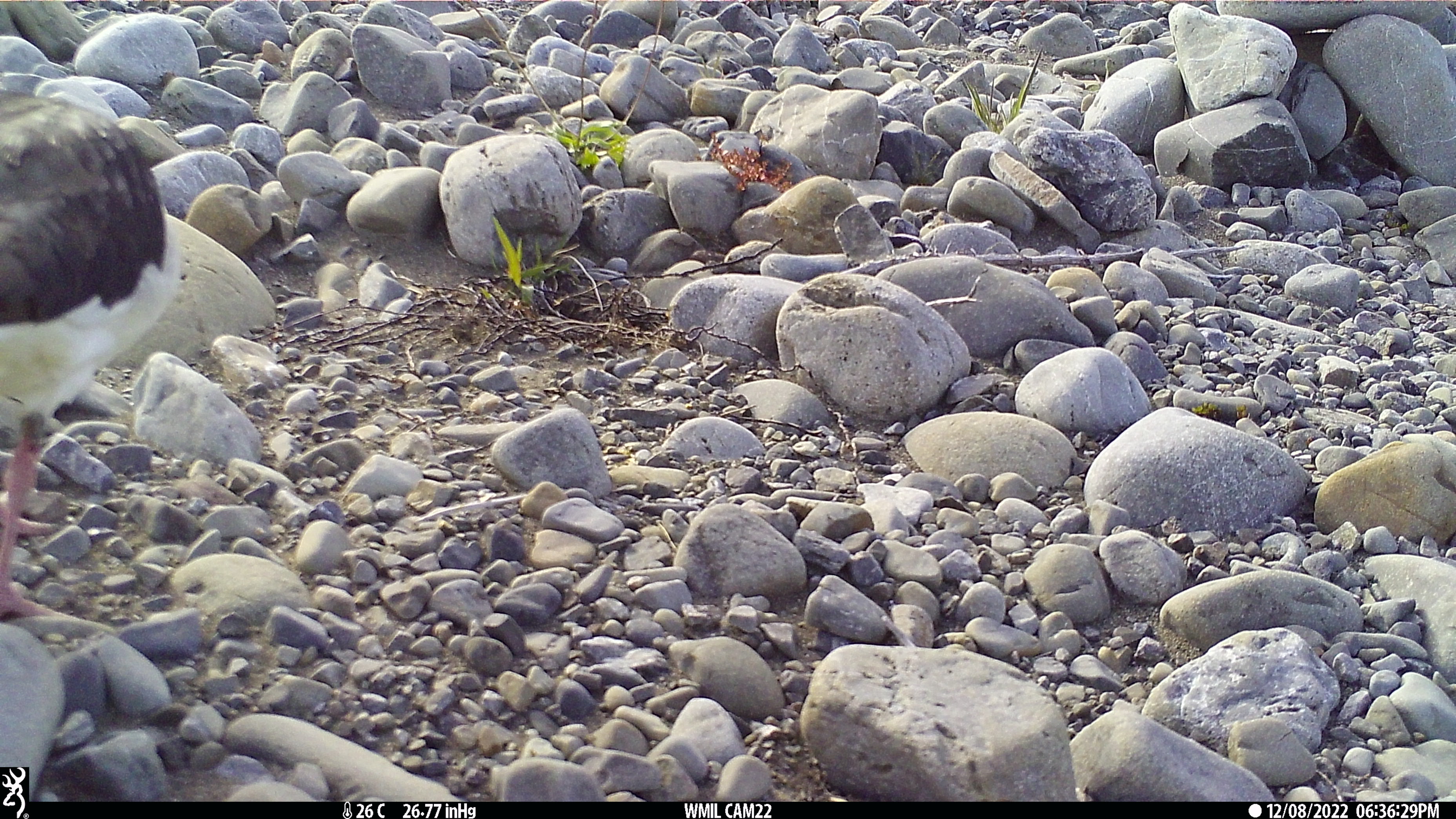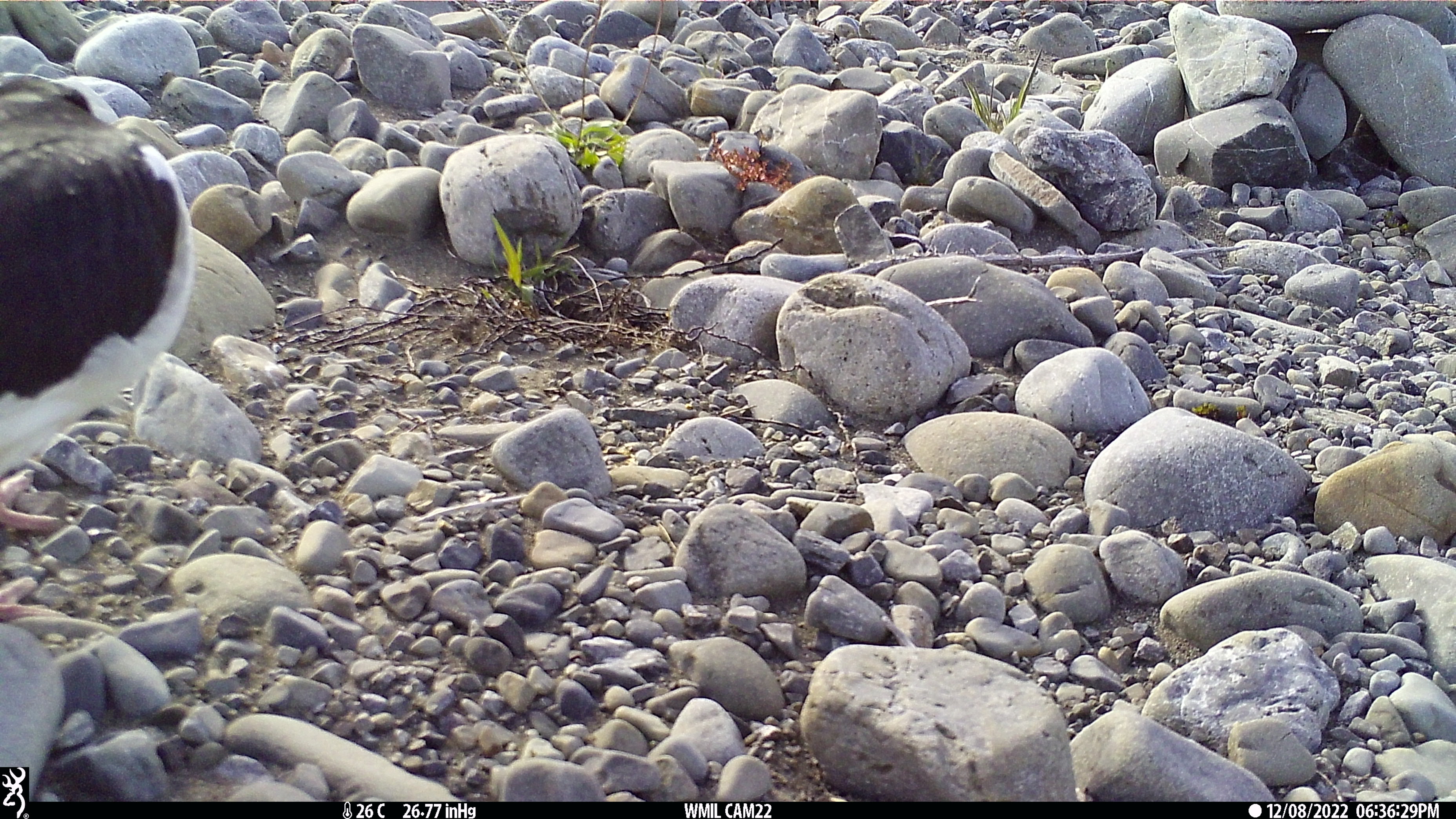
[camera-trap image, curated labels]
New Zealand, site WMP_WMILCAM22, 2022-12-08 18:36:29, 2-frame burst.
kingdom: Animalia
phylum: Chordata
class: Aves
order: Charadriiformes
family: Haematopodidae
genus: Haematopus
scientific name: Haematopus unicolor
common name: variable oystercatcher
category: oystercatcher